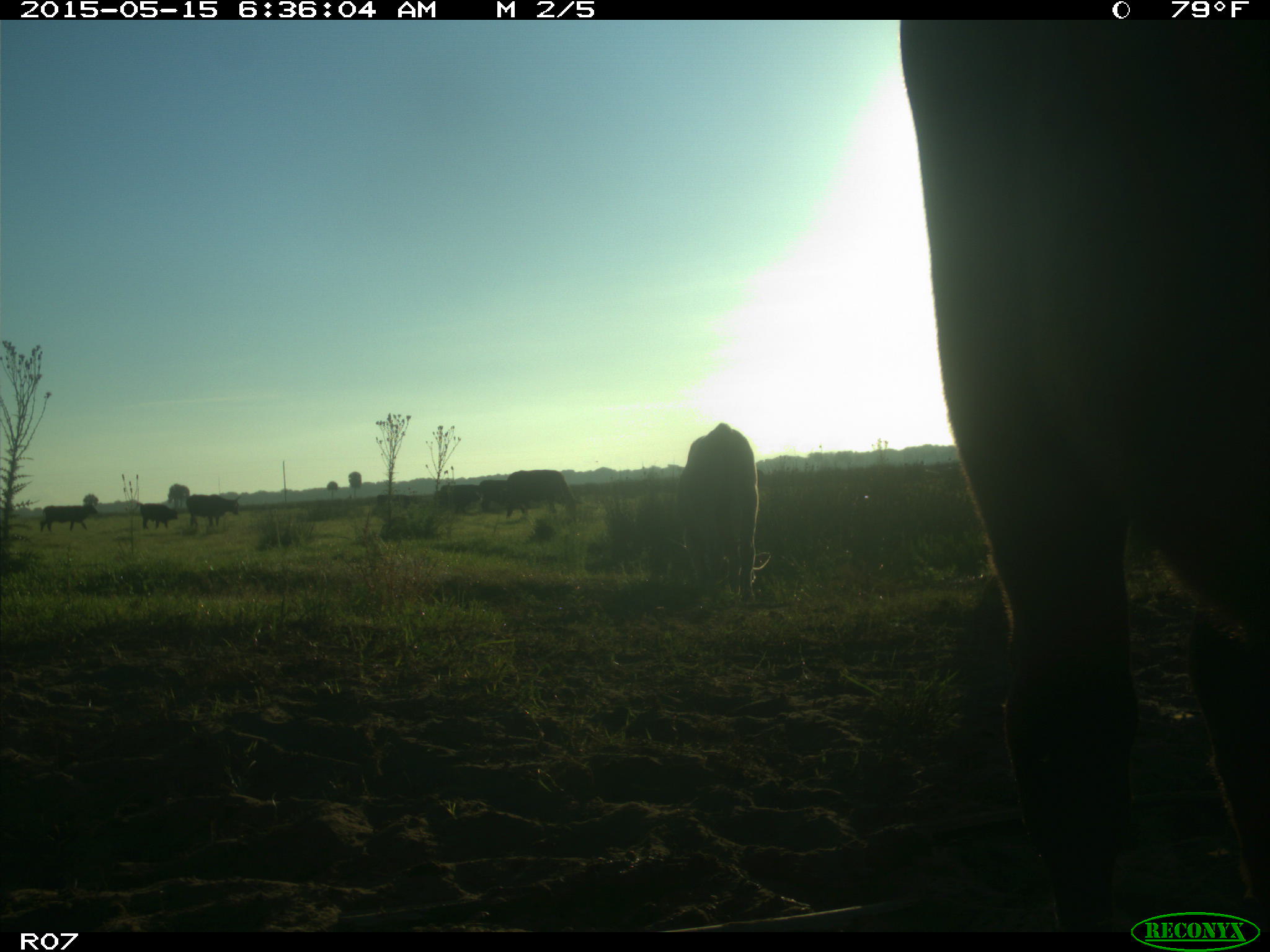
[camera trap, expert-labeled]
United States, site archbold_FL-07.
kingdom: Animalia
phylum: Chordata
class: Mammalia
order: Artiodactyla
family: Bovidae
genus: Bos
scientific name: Bos taurus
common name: domestic cow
Bos taurus (domestic cow).